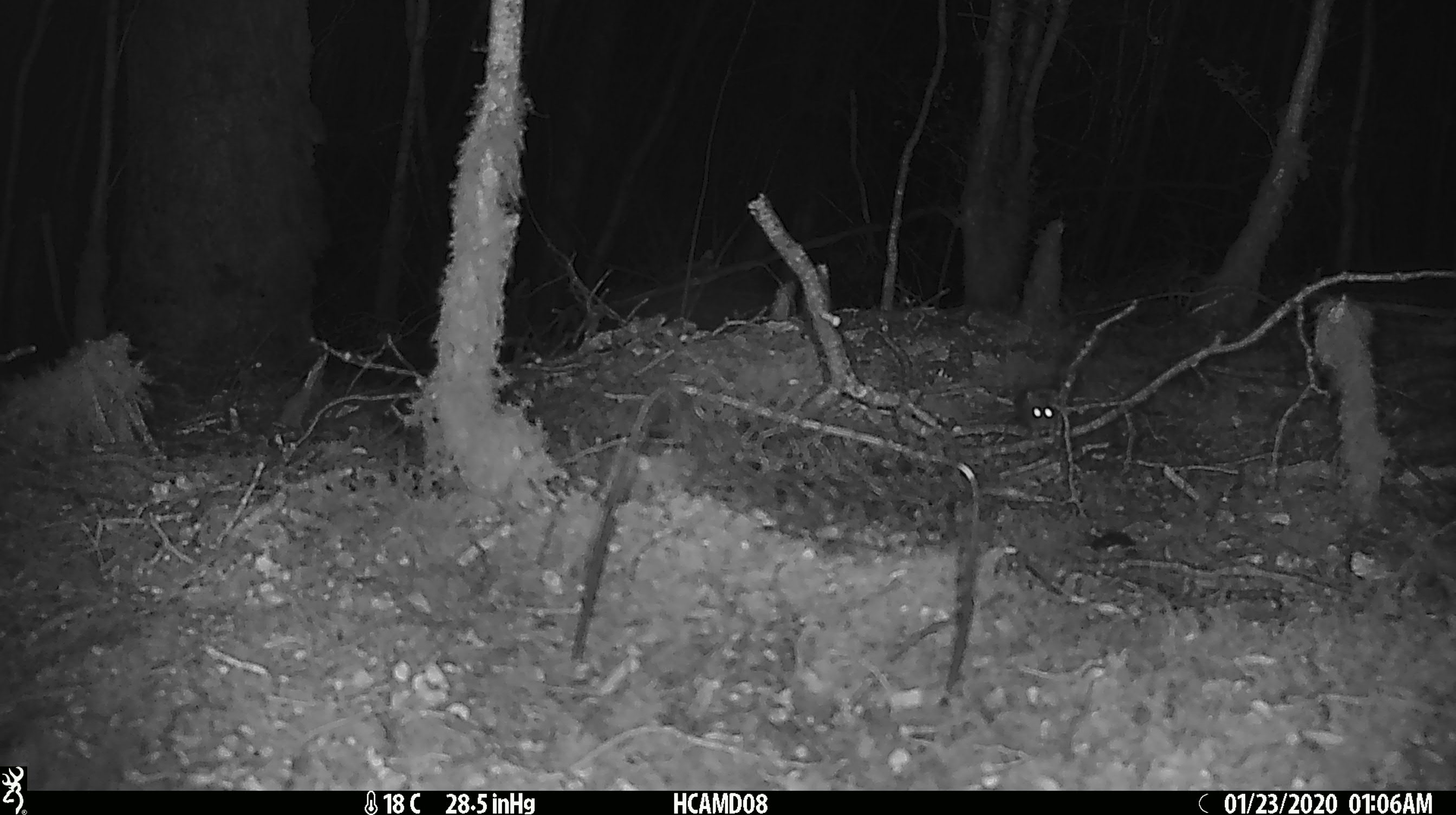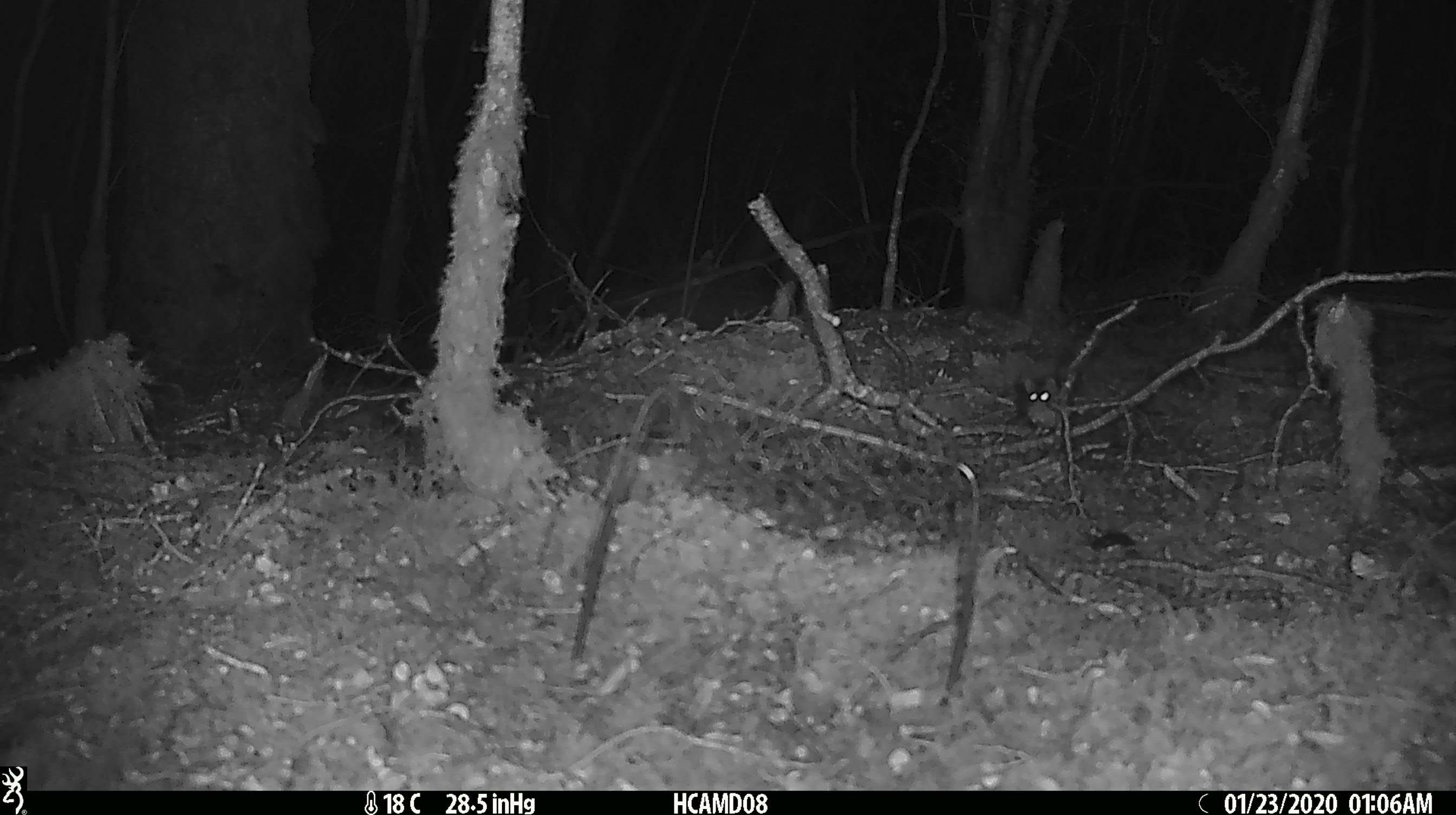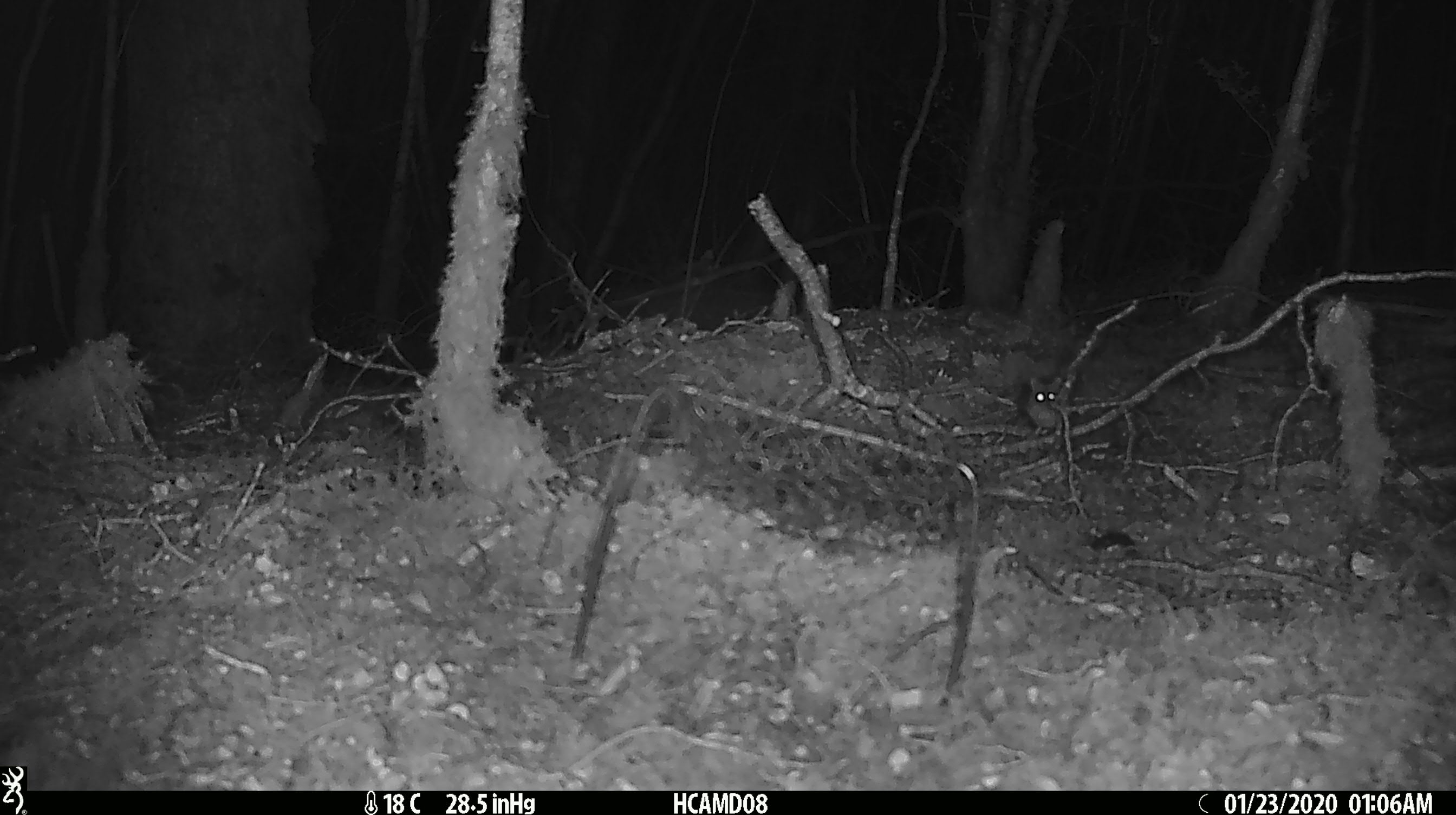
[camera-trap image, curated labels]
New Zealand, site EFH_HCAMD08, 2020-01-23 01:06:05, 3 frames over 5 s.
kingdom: Animalia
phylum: Chordata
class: Mammalia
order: Rodentia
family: Muridae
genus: Mus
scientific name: Mus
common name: mouse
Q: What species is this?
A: Mouse (Mus).